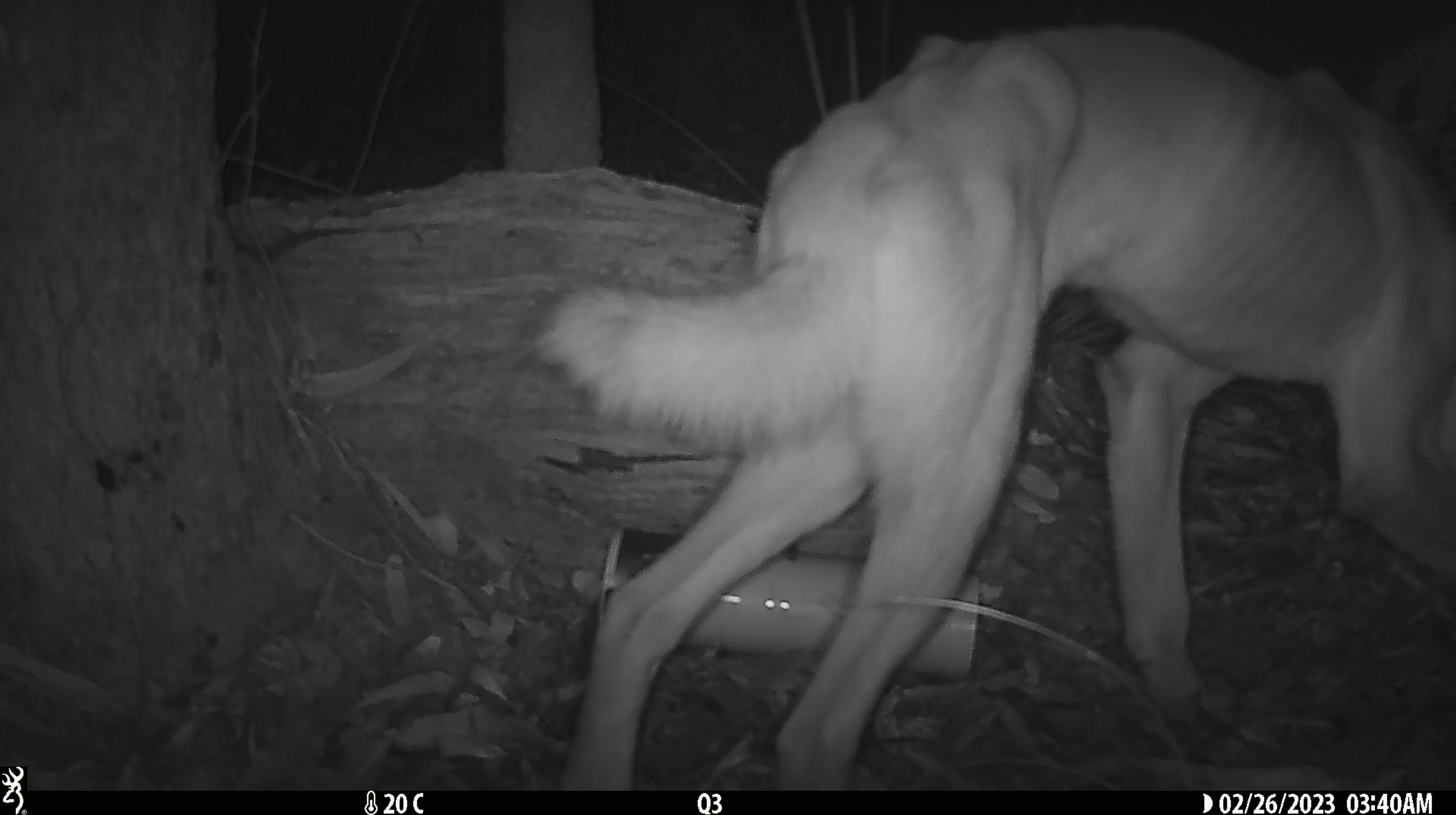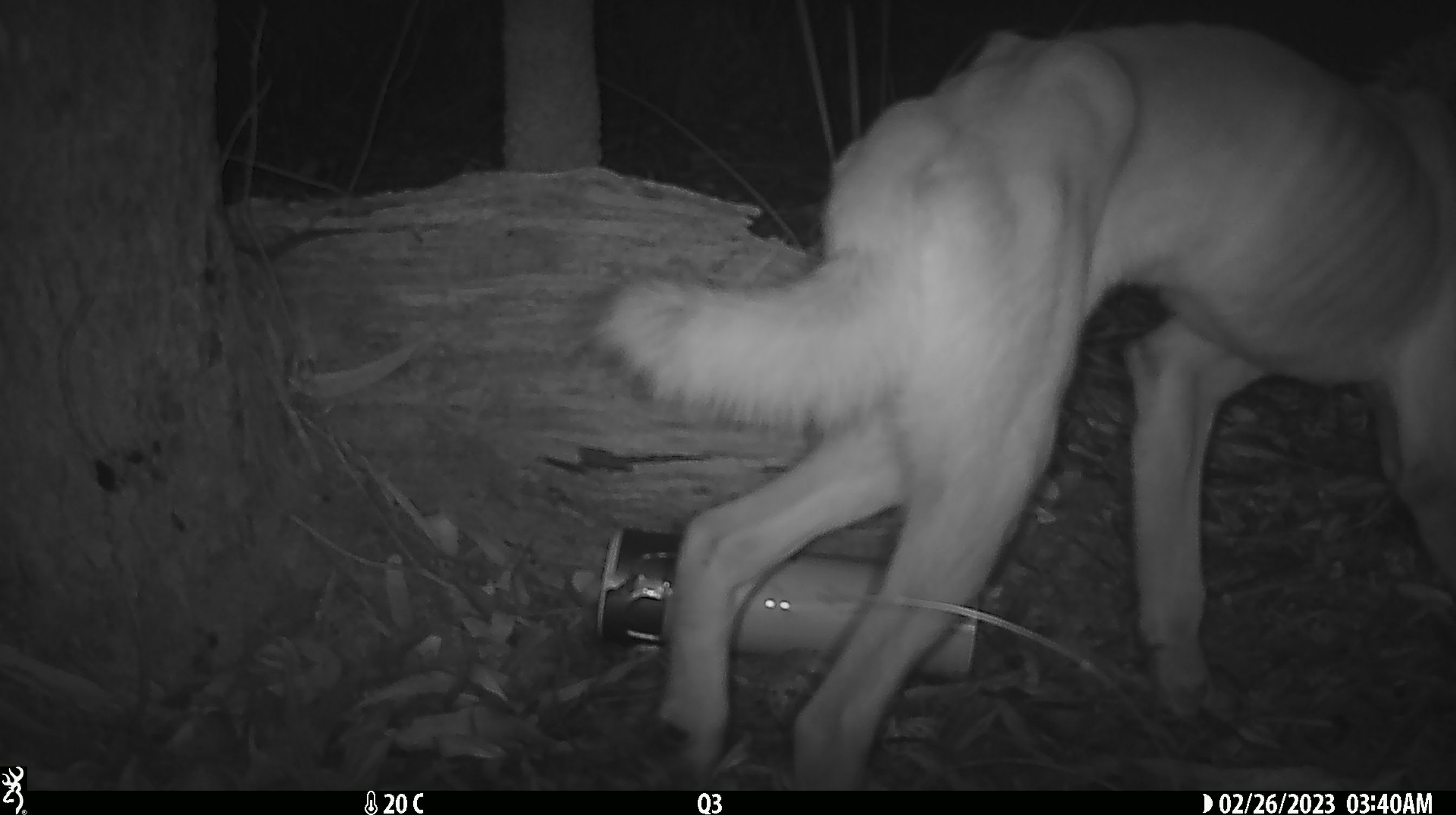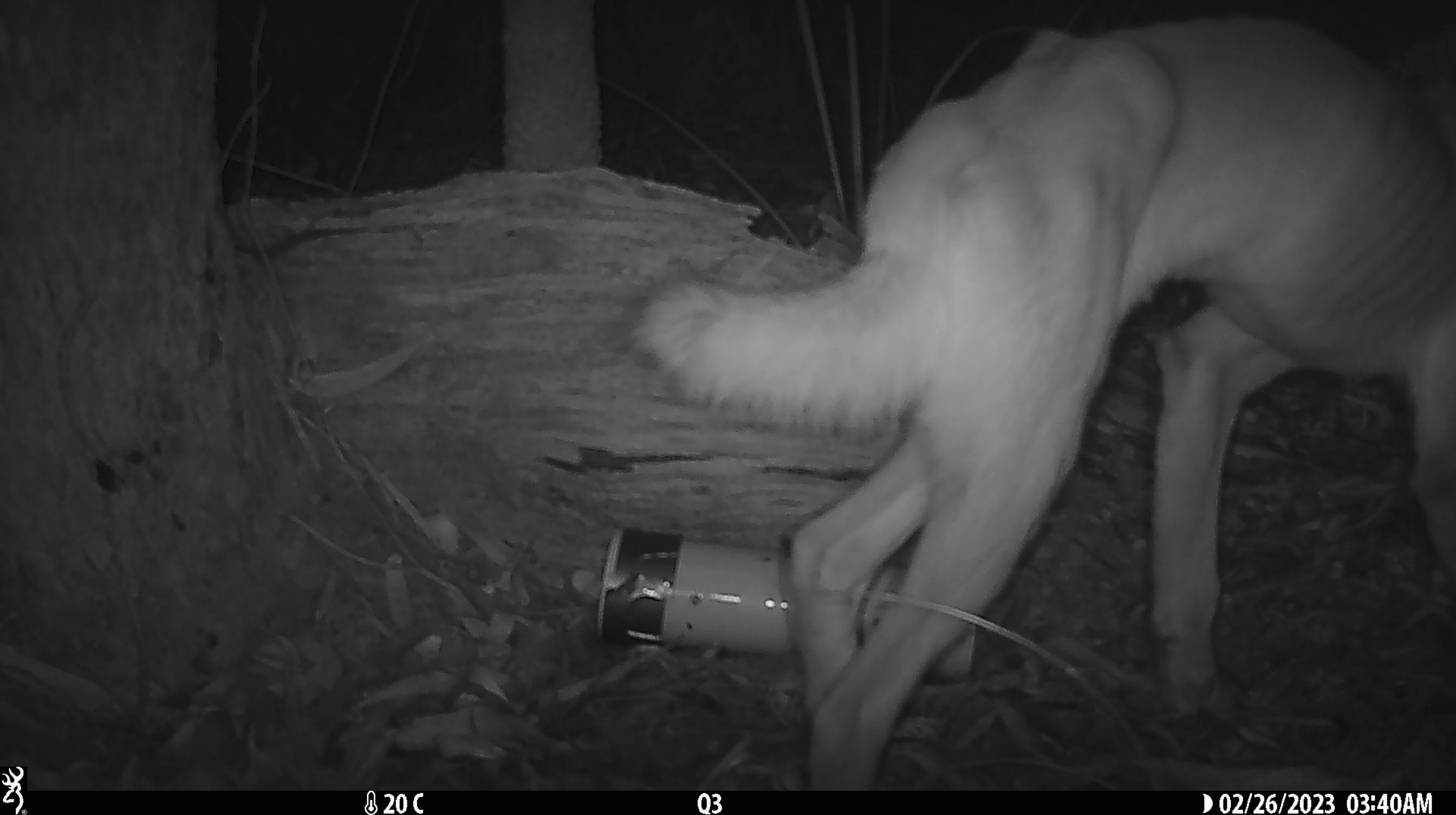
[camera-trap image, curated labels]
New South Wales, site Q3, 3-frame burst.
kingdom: Animalia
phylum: Chordata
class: Mammalia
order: Carnivora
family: Canidae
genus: Canis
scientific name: Canis familiaris dingo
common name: dingo